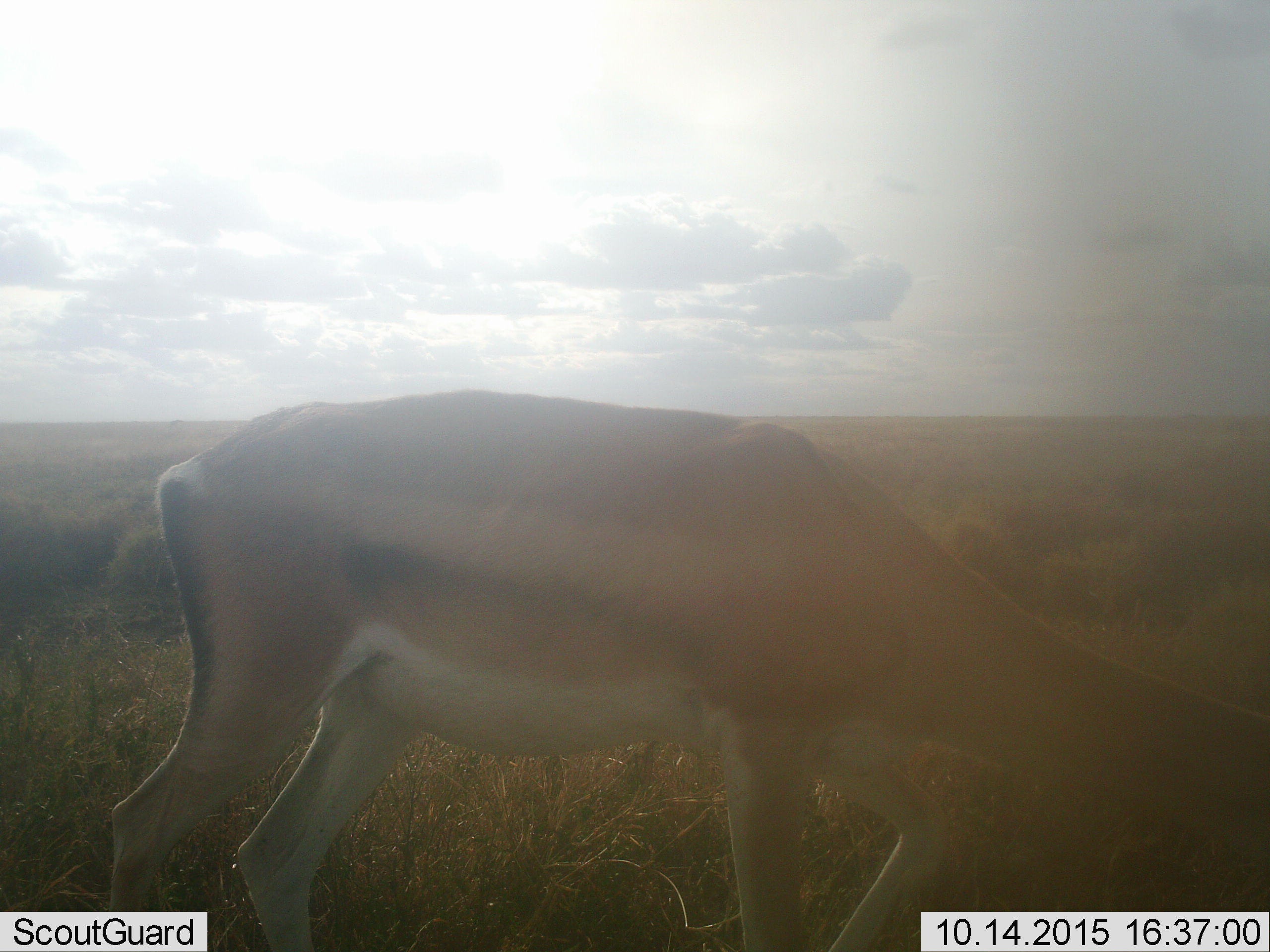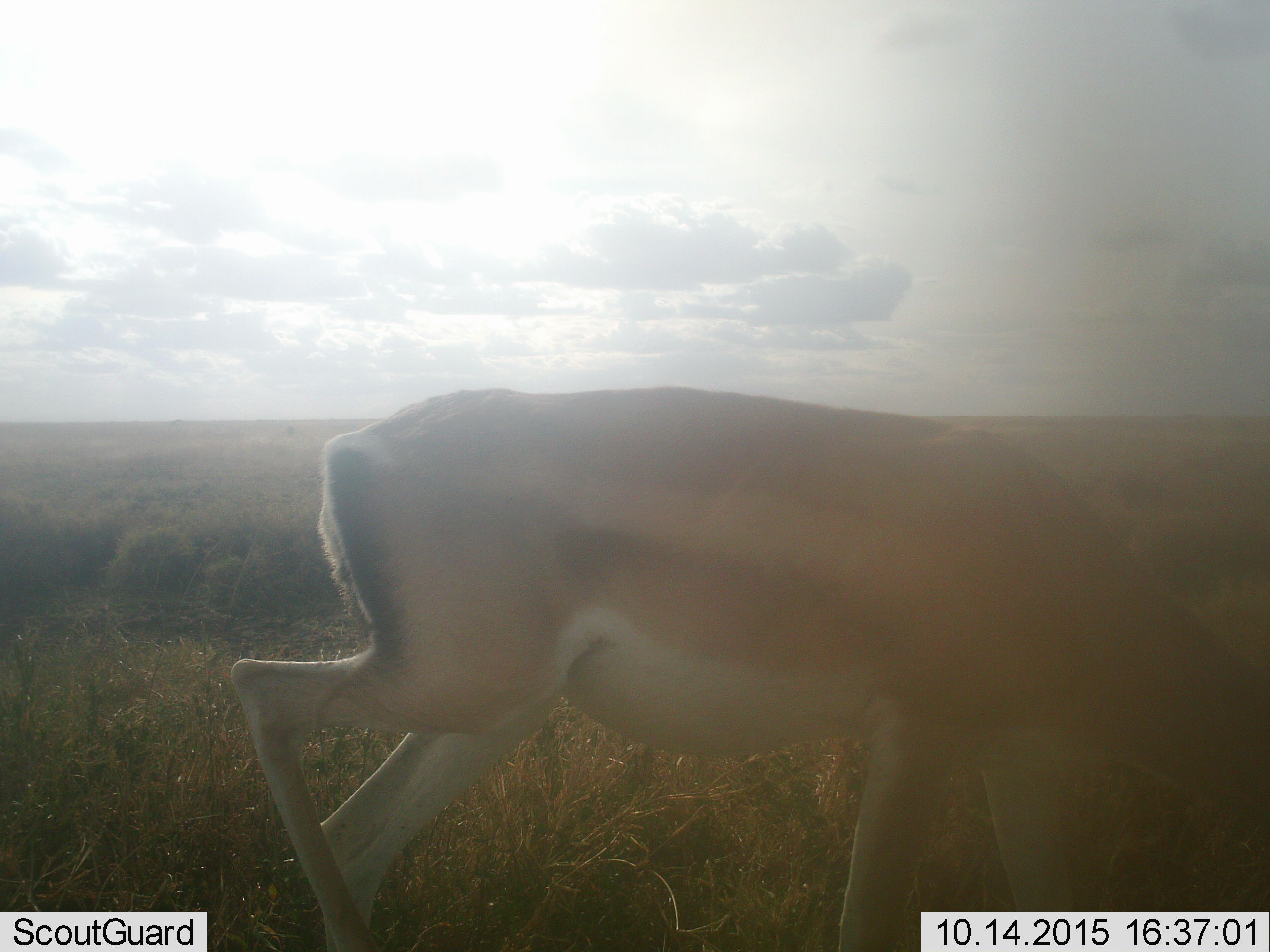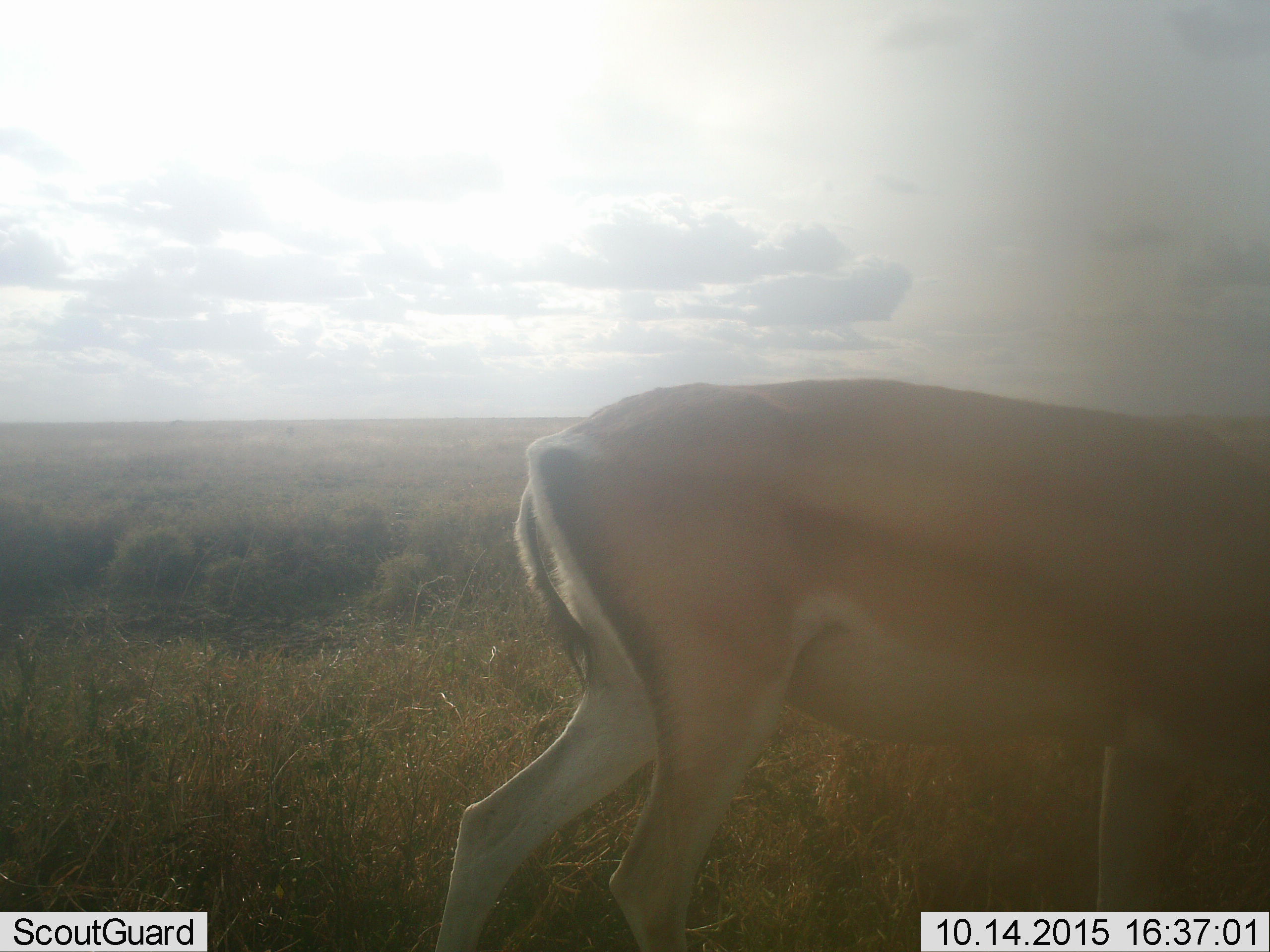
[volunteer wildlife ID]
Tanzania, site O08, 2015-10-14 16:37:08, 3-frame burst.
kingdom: Animalia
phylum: Chordata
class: Mammalia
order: Artiodactyla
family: Bovidae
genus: Nanger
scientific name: Nanger granti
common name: grant's gazelle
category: gazellegrants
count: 1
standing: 14%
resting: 0%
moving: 43%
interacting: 0%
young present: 0%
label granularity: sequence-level